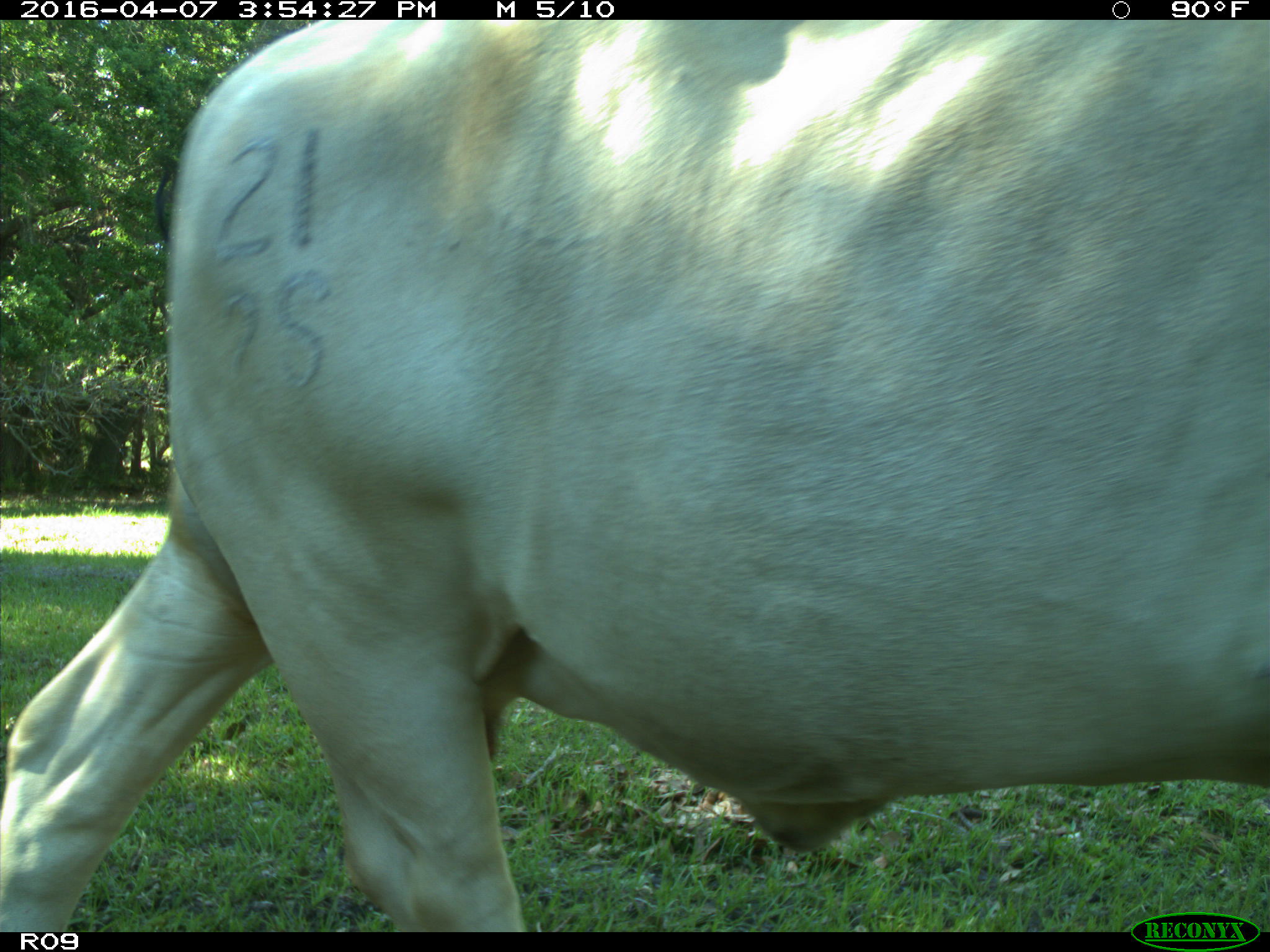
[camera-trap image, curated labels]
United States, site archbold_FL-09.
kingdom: Animalia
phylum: Chordata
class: Mammalia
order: Artiodactyla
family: Bovidae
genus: Bos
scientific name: Bos taurus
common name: domestic cow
Bos taurus (domestic cow).